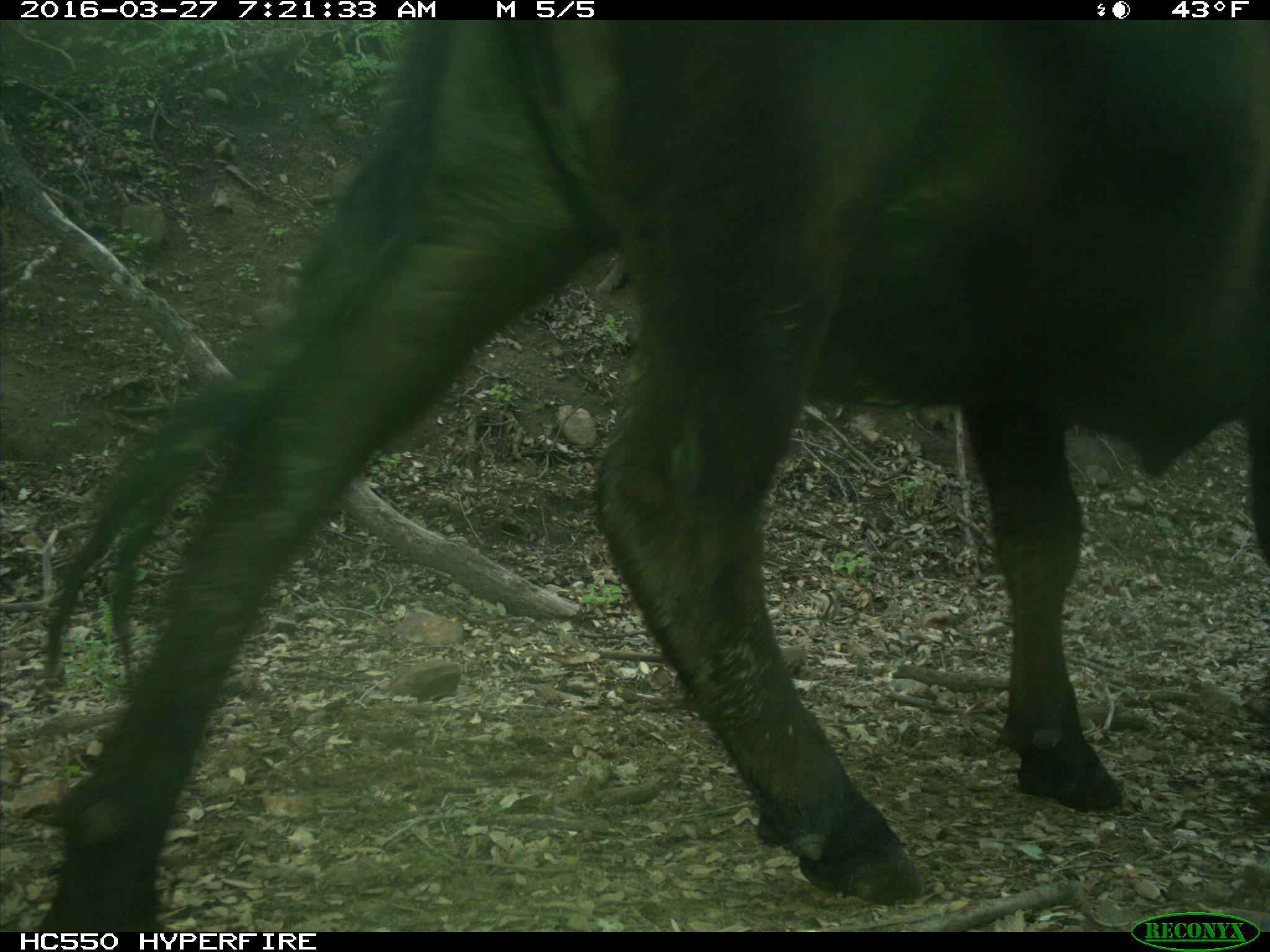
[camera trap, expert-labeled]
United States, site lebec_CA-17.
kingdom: Animalia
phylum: Chordata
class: Mammalia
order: Artiodactyla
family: Bovidae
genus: Bos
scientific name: Bos taurus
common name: domestic cow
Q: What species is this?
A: Bos taurus (domestic cow).